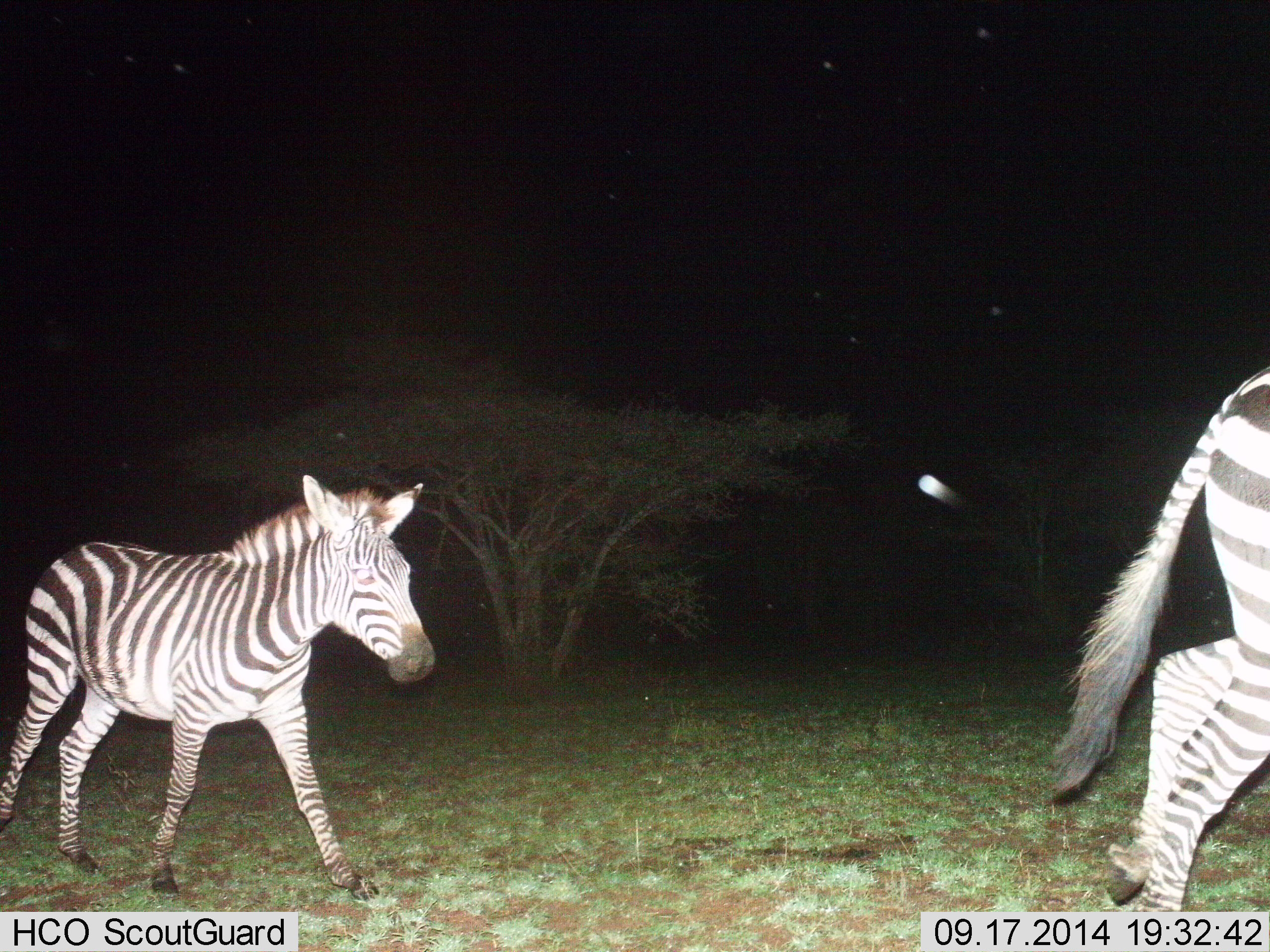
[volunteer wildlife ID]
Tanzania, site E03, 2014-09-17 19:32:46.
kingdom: Animalia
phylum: Chordata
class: Mammalia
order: Perissodactyla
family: Equidae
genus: Equus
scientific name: Equus quagga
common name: plains zebra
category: zebra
Zebra (plains zebra) (Equus quagga), count 2. Behavior (volunteer vote fractions): standing 0%, resting 0%, moving 100%, interacting 0%. Young present (vote fraction): 20%. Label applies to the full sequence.